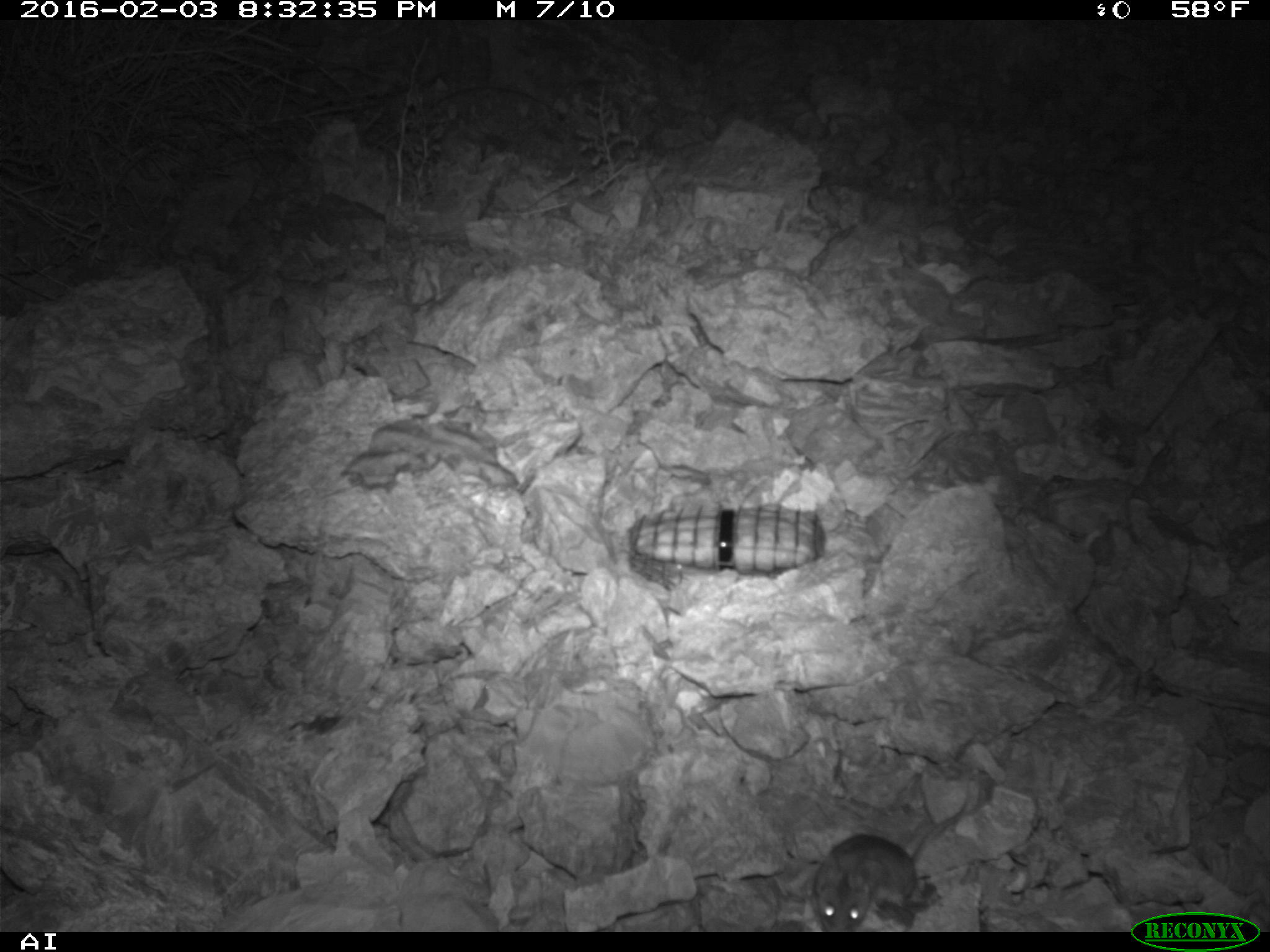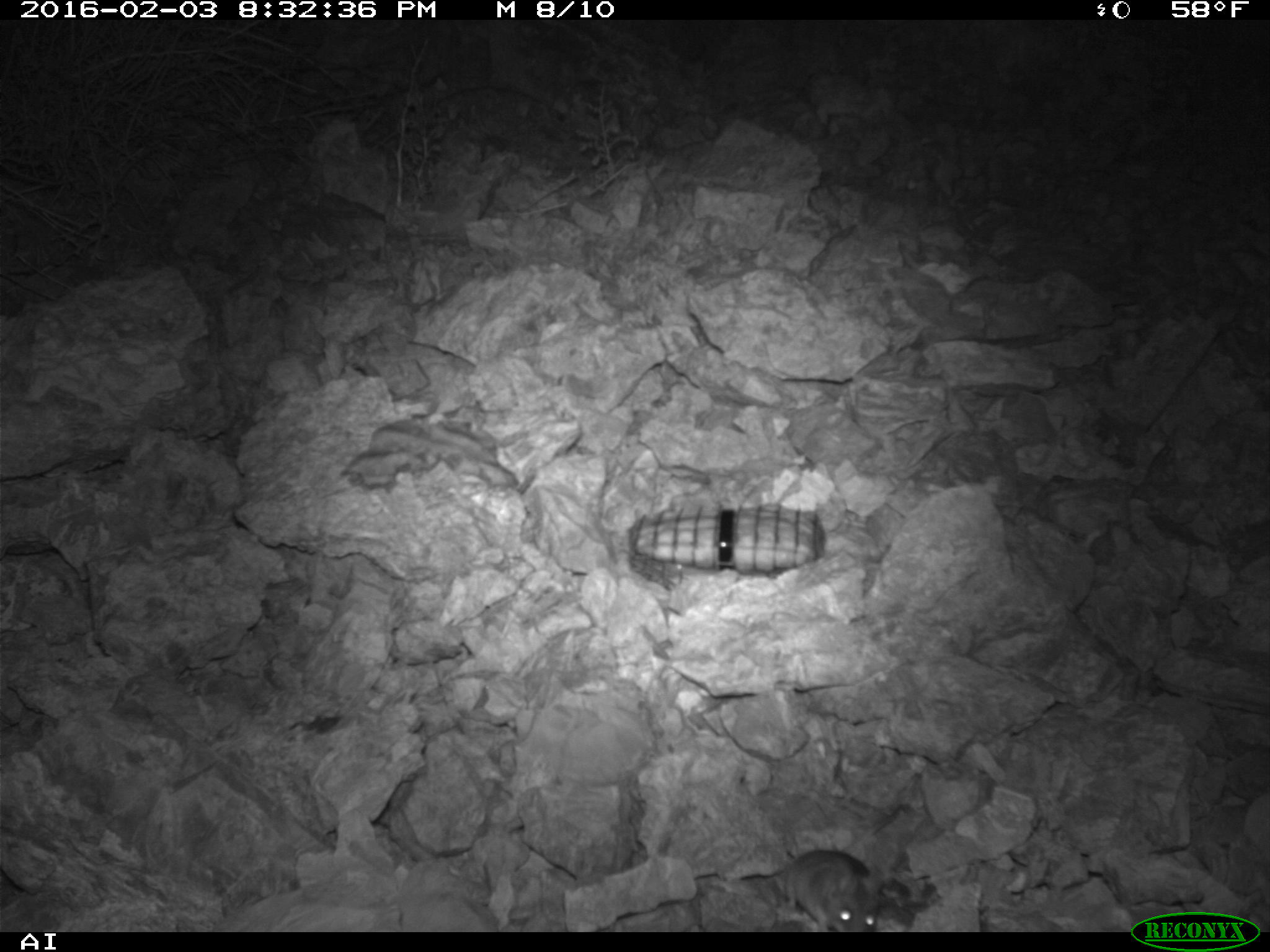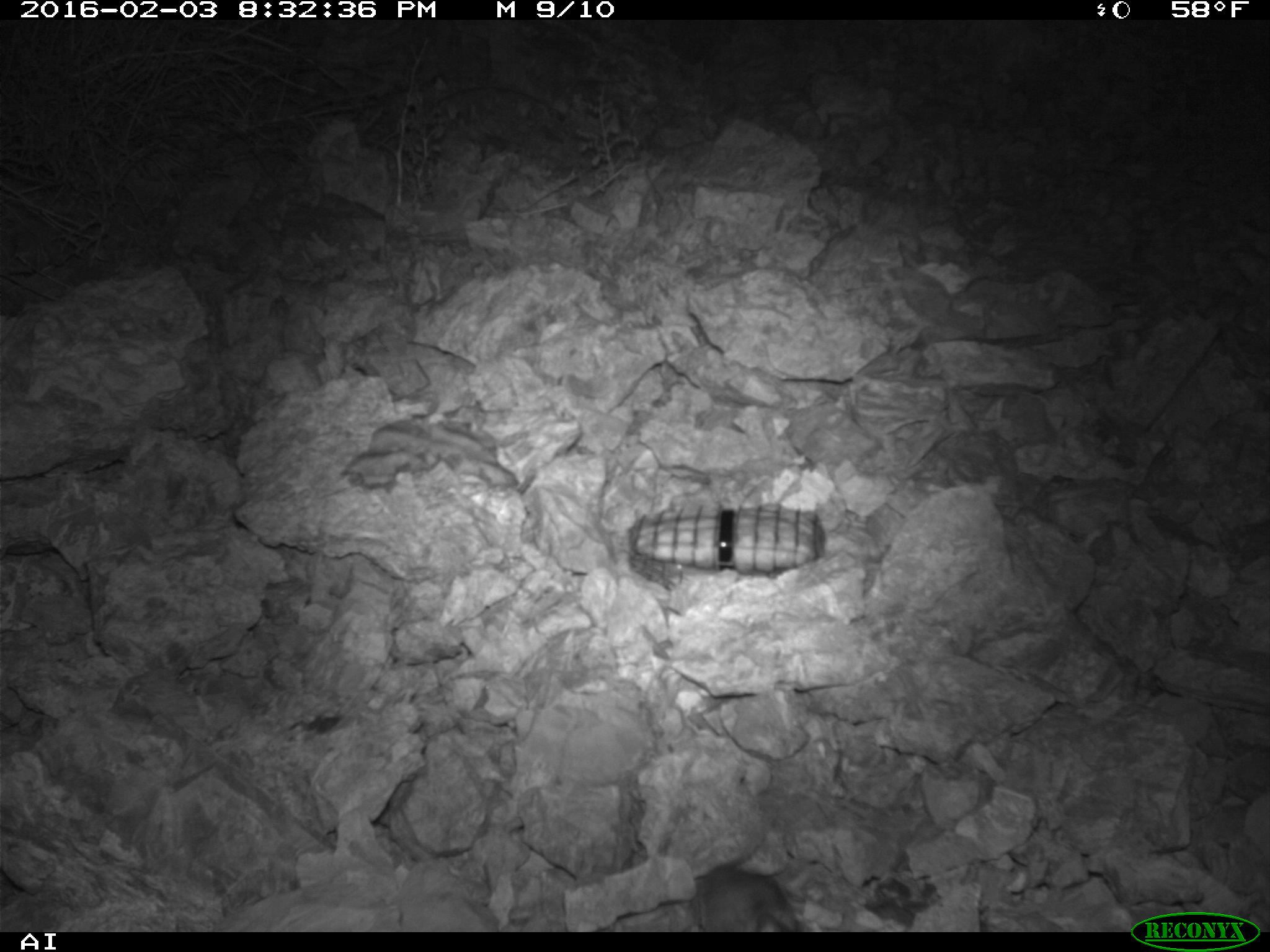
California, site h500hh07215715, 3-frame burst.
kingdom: Animalia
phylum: Chordata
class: Mammalia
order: Rodentia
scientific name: Rodentia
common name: rodent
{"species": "rodent (Rodentia)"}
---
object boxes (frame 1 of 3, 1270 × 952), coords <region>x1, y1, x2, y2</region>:
rodent: <region>812, 786, 970, 932</region>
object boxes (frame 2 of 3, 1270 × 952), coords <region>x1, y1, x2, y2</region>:
rodent: <region>774, 850, 886, 932</region>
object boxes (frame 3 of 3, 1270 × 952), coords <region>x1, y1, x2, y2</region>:
rodent: <region>691, 862, 802, 932</region>